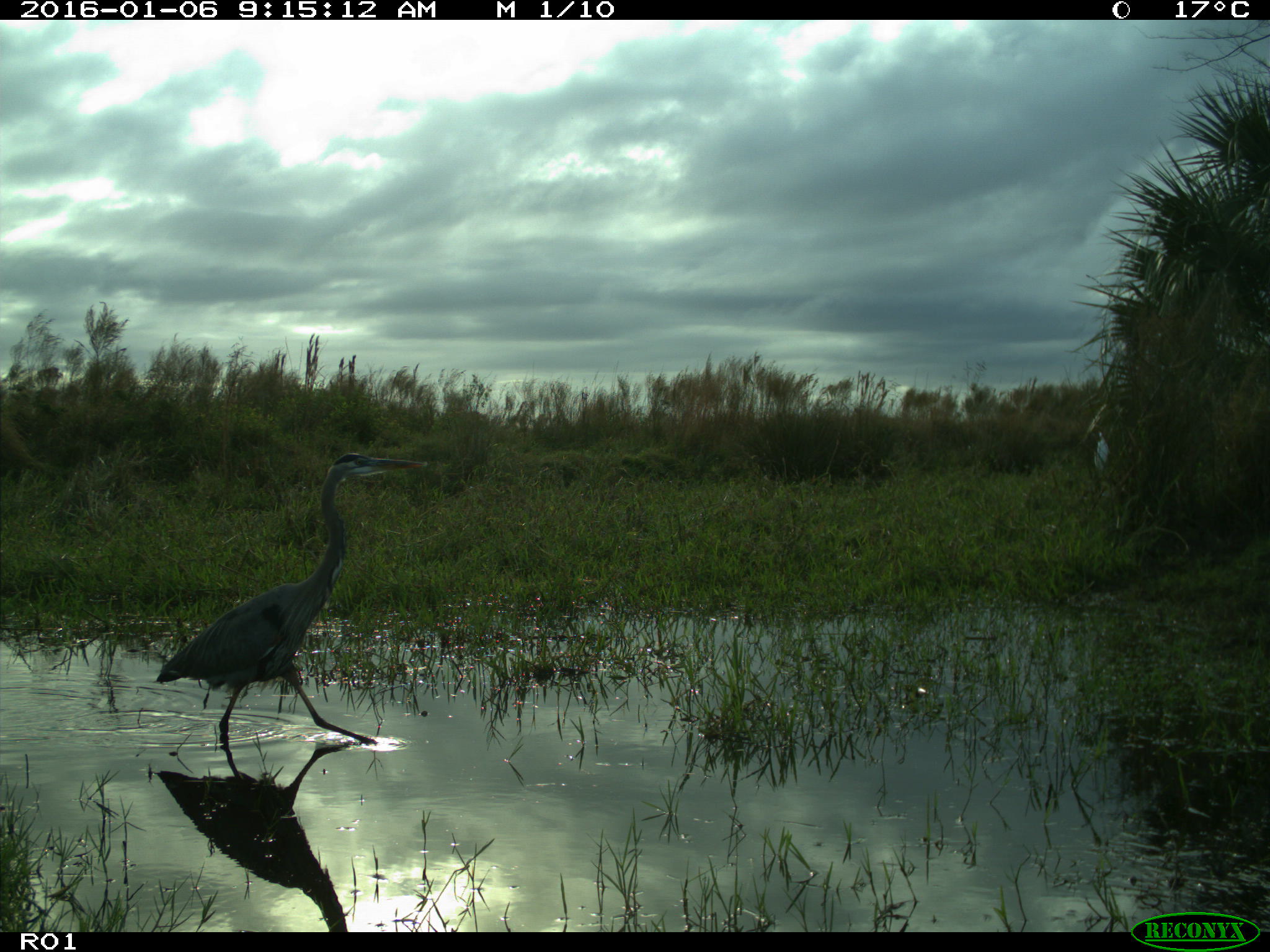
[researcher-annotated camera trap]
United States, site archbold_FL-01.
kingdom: Animalia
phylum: Chordata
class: Aves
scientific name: Aves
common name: birds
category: unidentified bird